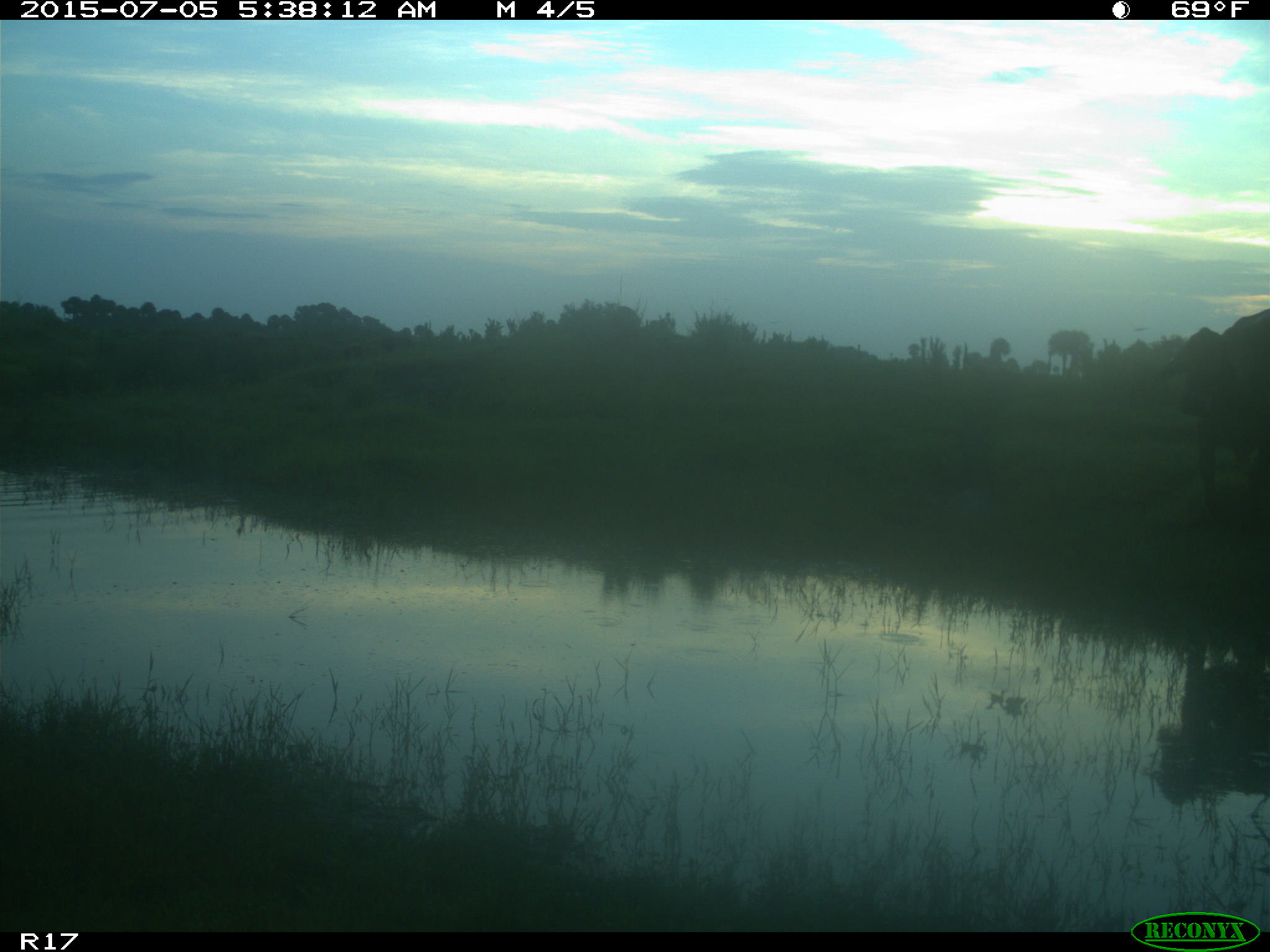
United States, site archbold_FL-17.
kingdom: Animalia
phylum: Chordata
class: Mammalia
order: Artiodactyla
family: Bovidae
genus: Bos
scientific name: Bos taurus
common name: domestic cow